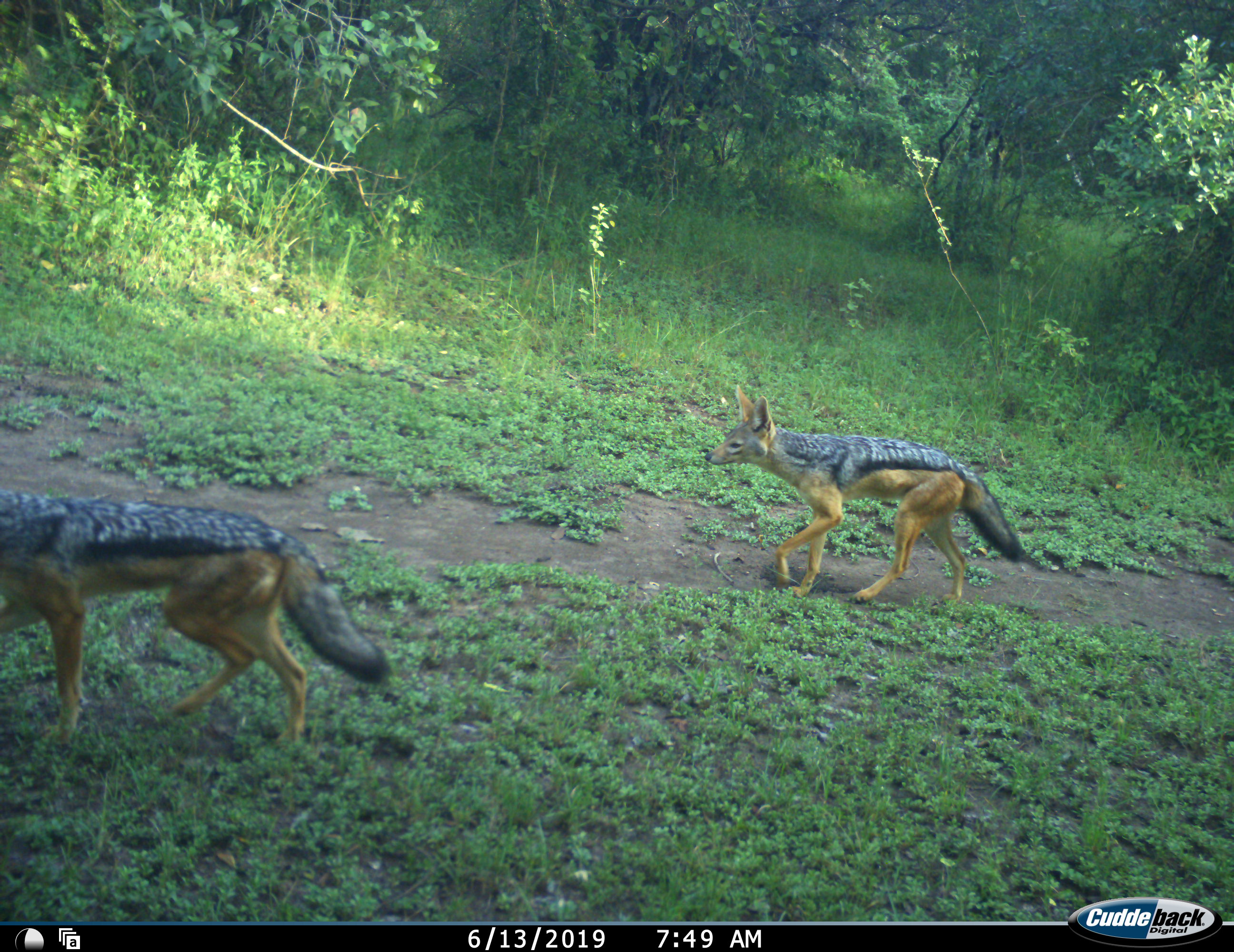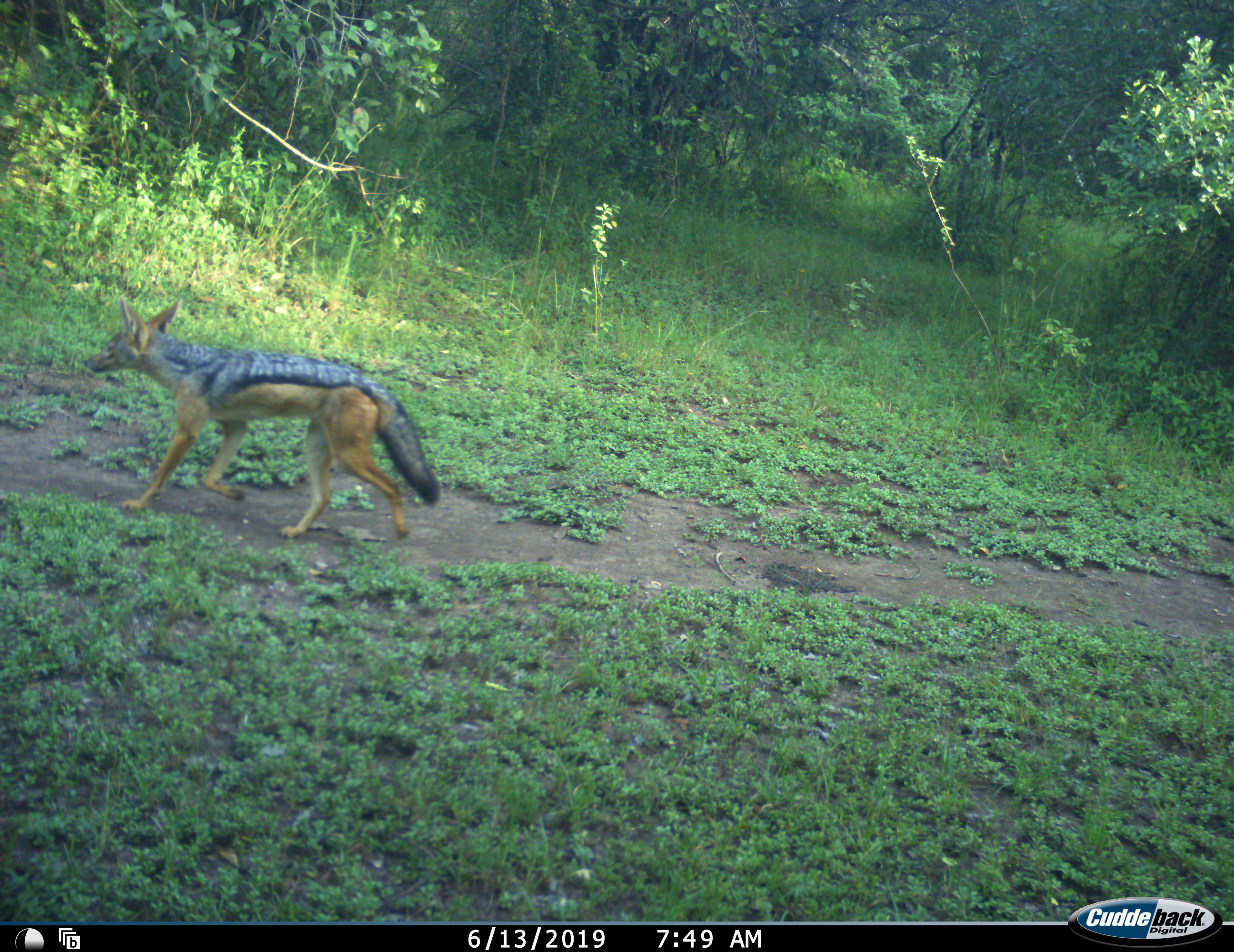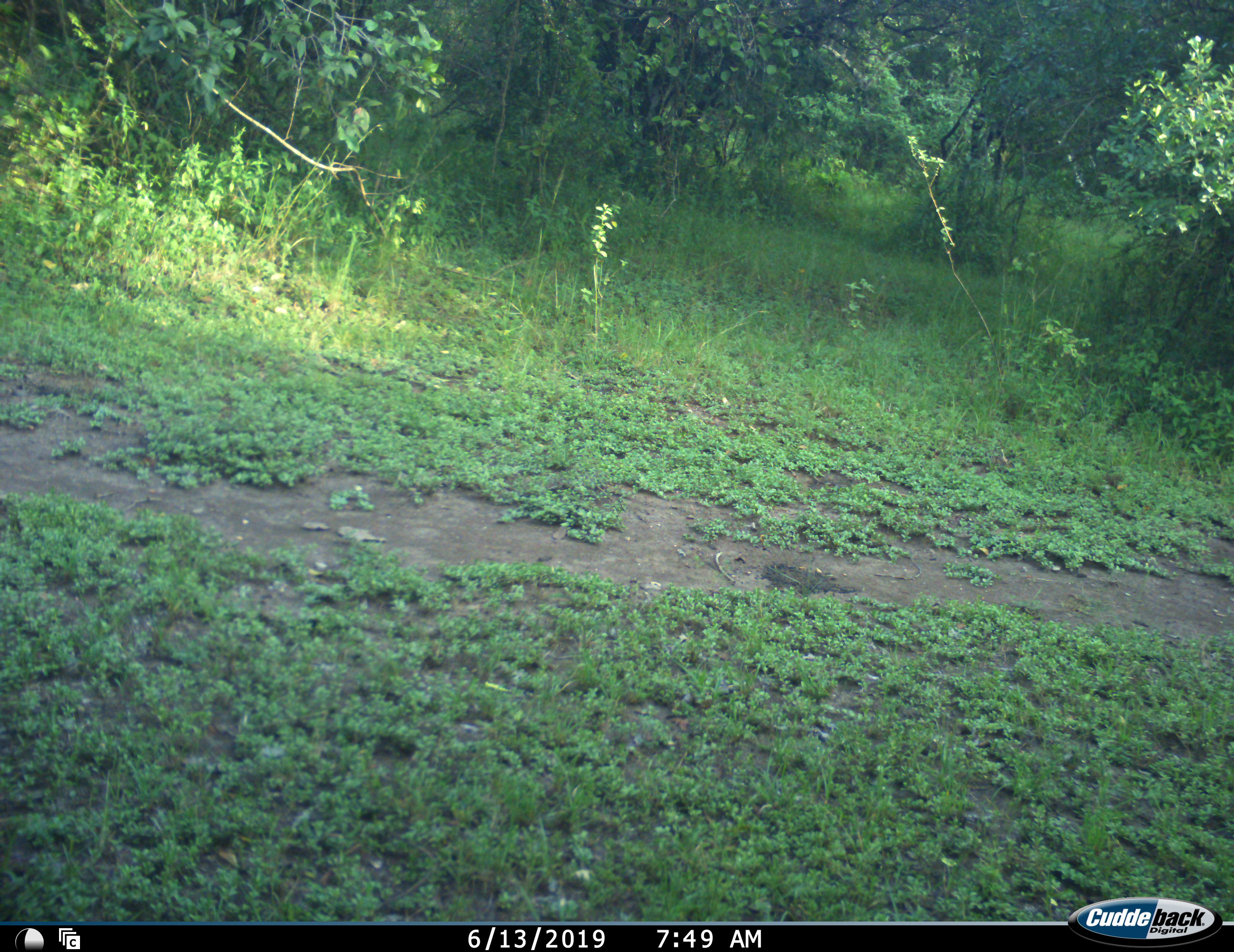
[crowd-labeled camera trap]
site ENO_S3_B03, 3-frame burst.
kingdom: Animalia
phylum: Chordata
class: Mammalia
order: Carnivora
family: Canidae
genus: Lupulella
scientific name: Lupulella mesomelas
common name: black-backed jackal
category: jackalblackbacked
Jackalblackbacked (black-backed jackal) (Lupulella mesomelas), count 2. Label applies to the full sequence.